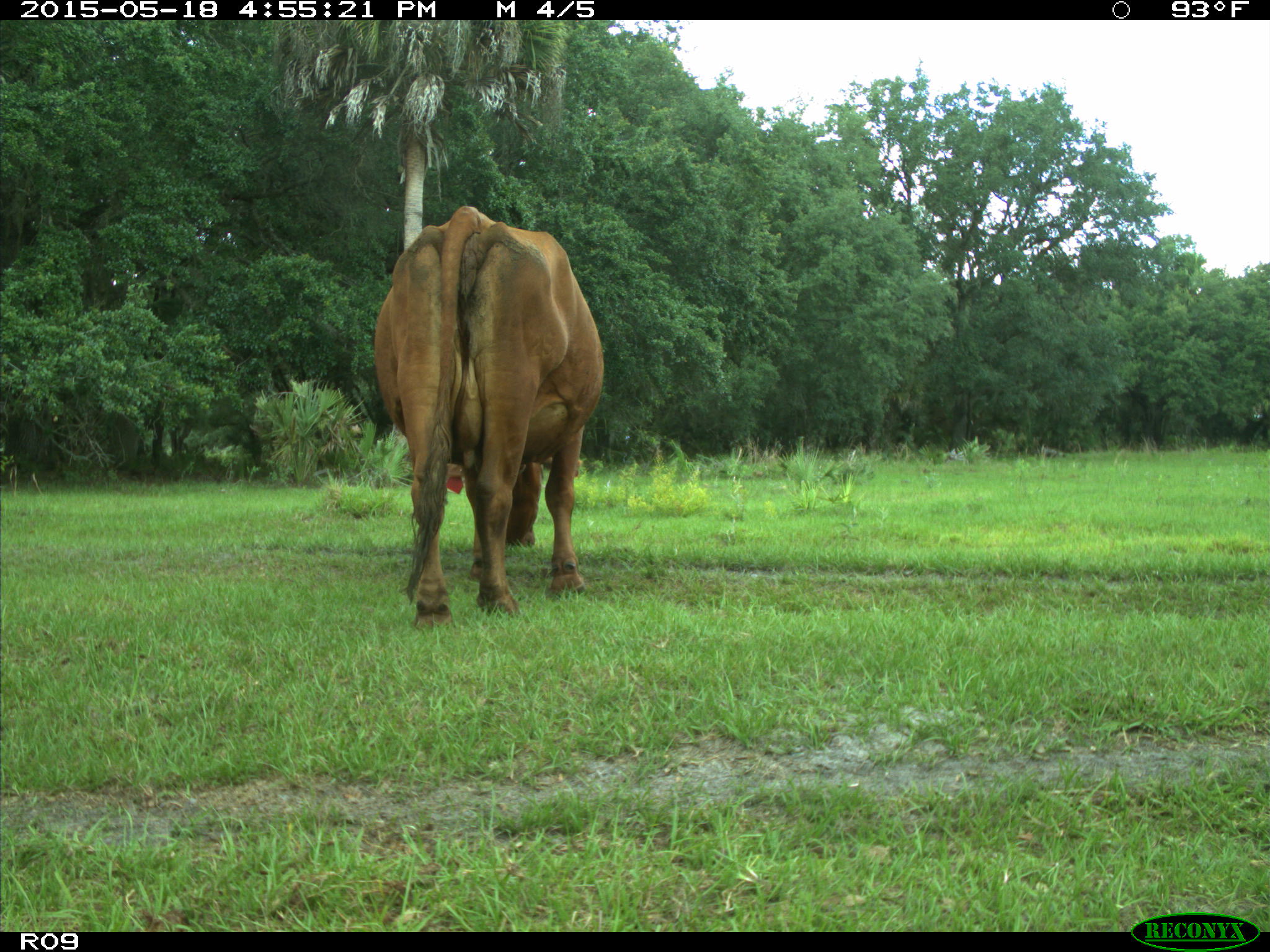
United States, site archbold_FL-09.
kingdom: Animalia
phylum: Chordata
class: Mammalia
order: Artiodactyla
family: Bovidae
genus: Bos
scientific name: Bos taurus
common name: domestic cow